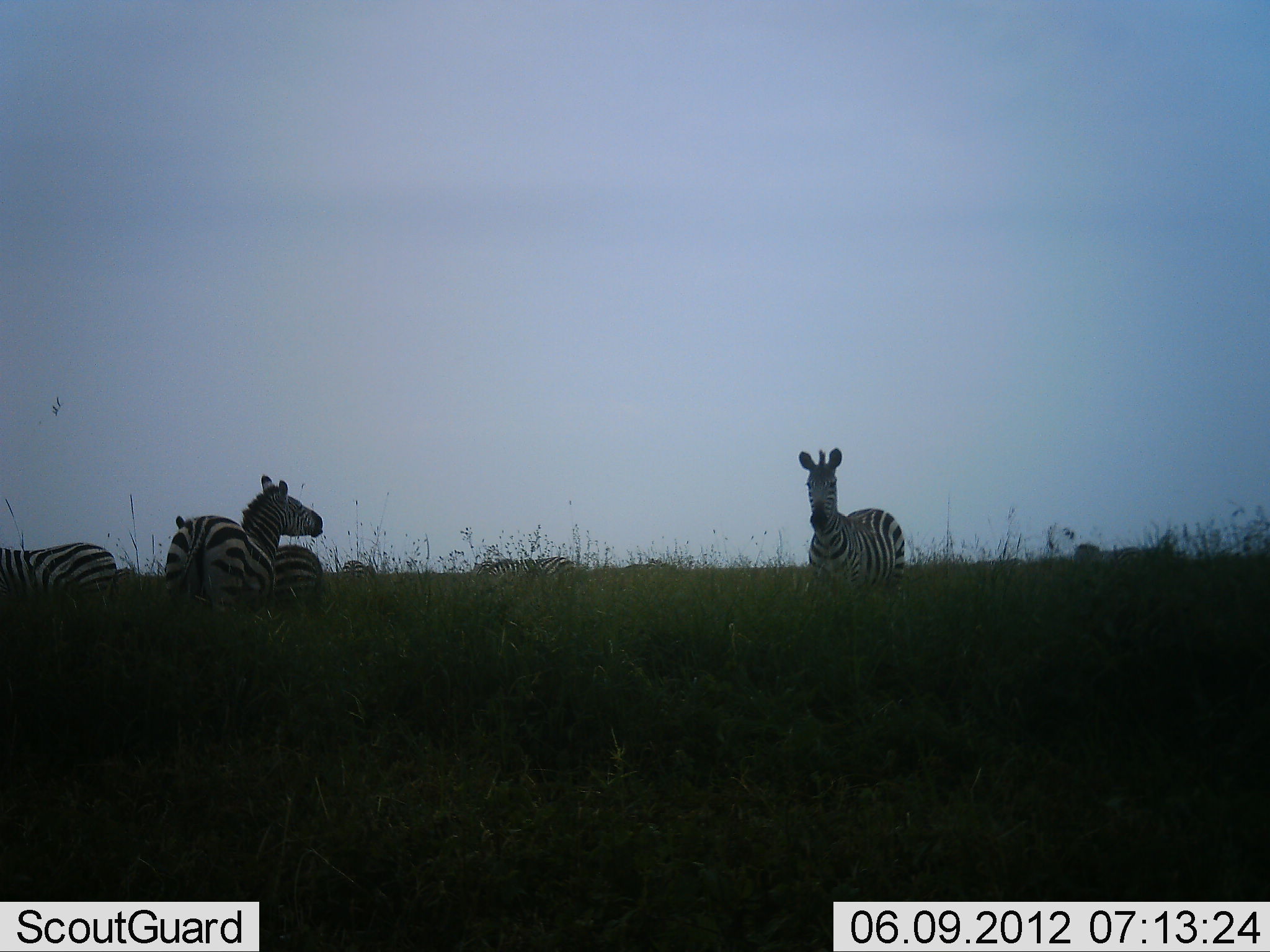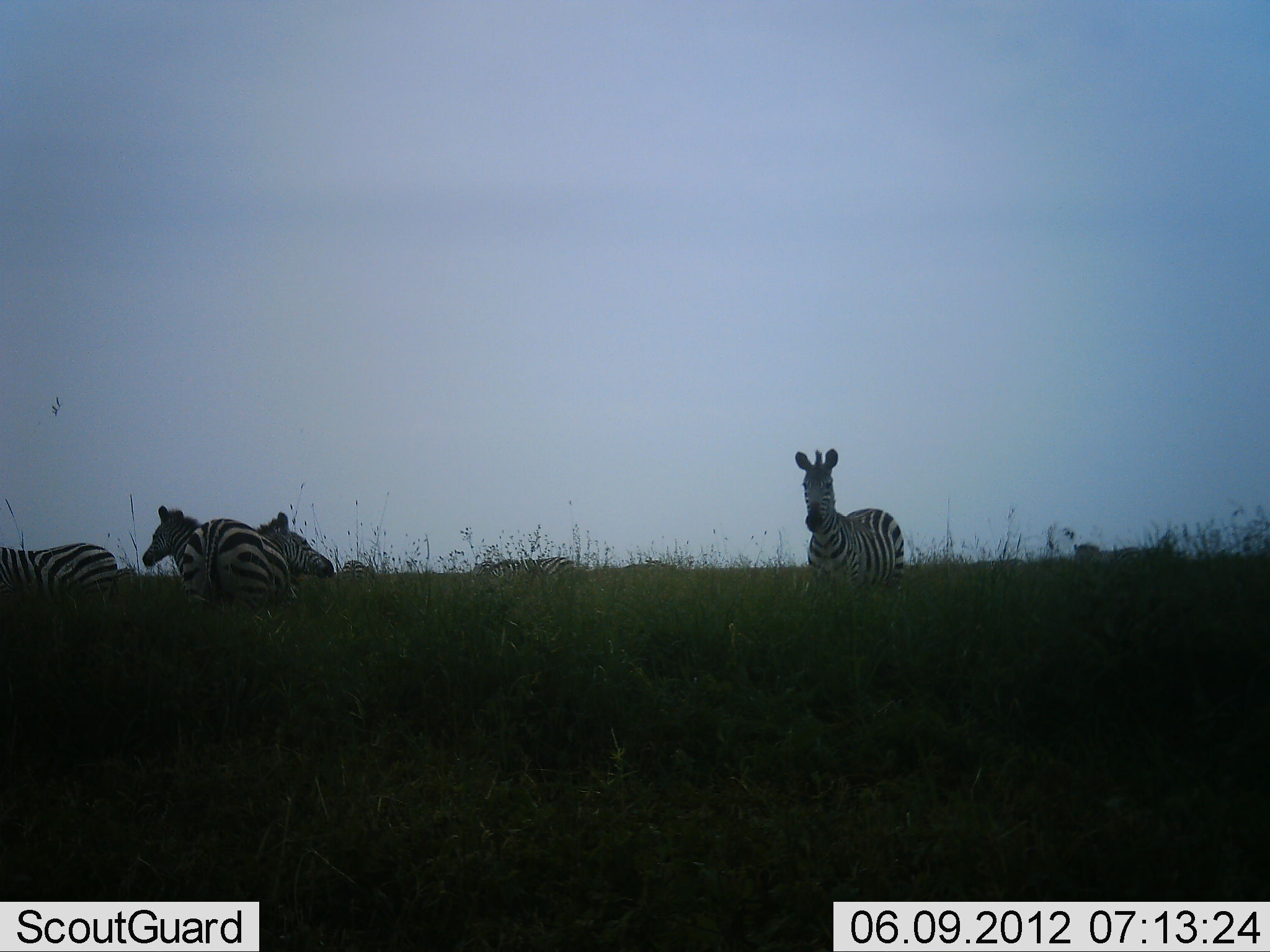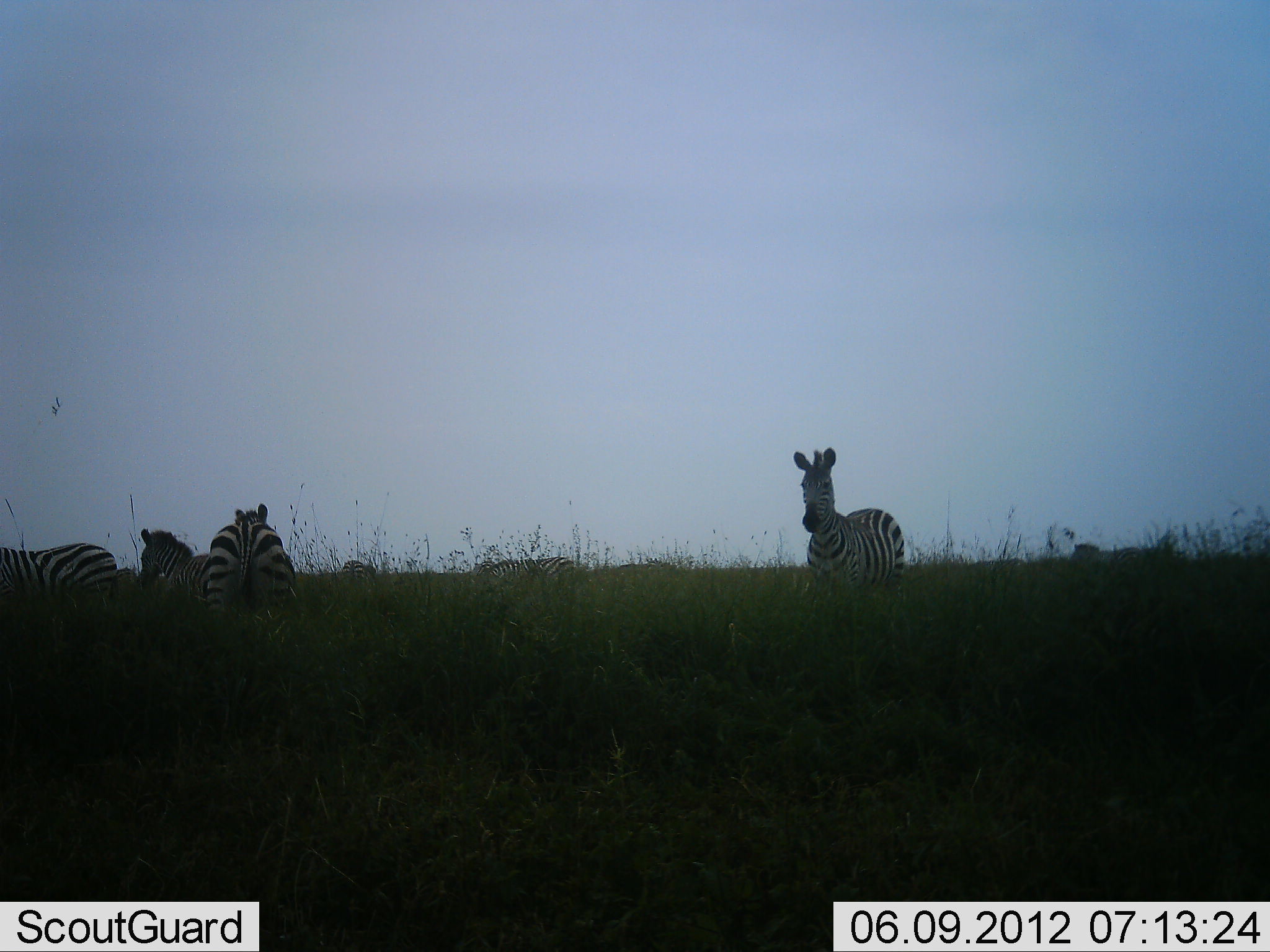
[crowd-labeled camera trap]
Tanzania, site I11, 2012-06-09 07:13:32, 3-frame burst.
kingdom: Animalia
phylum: Chordata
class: Mammalia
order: Perissodactyla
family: Equidae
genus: Equus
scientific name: Equus quagga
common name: plains zebra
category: zebra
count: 6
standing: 90%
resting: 10%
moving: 20%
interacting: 20%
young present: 0%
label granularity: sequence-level